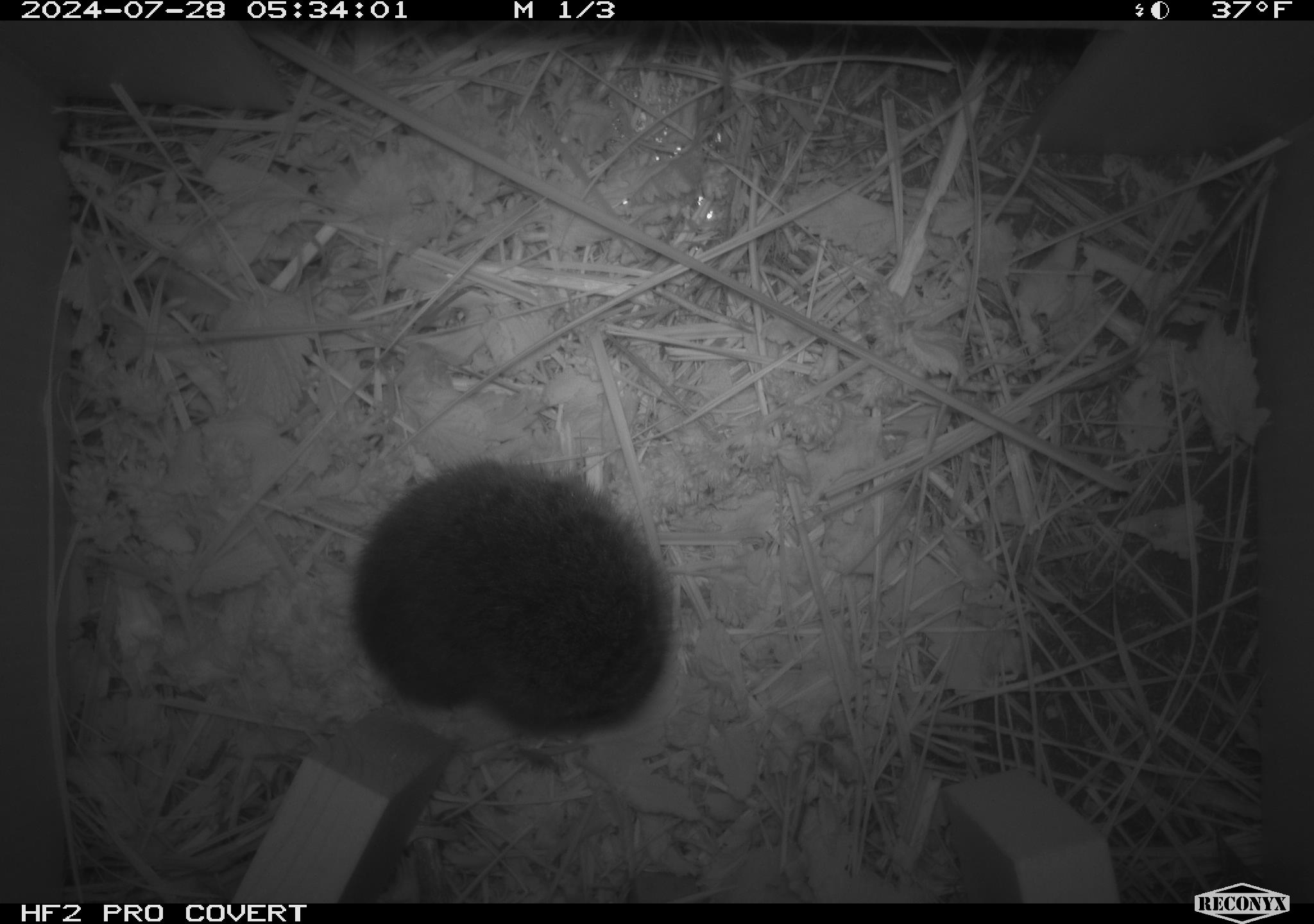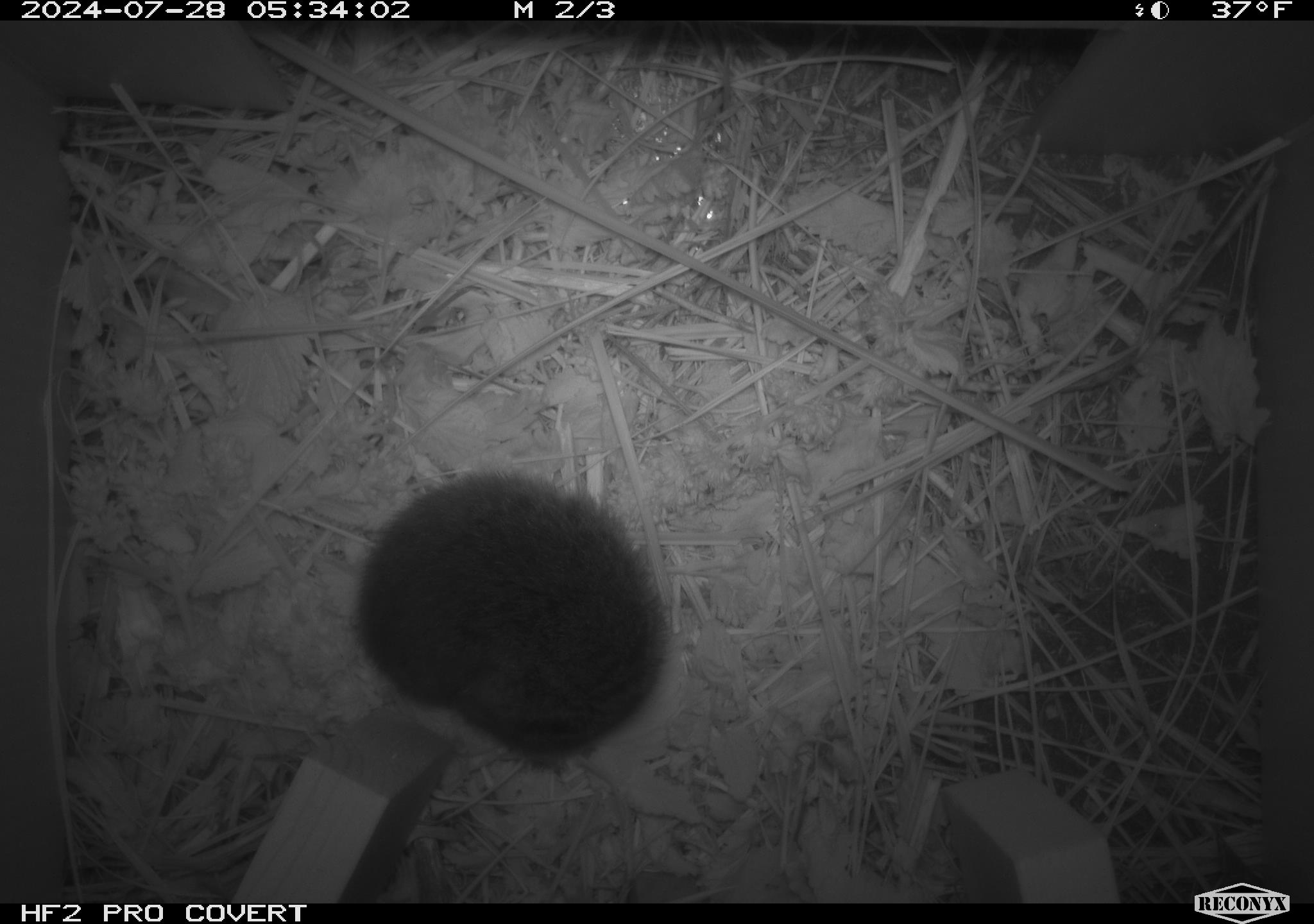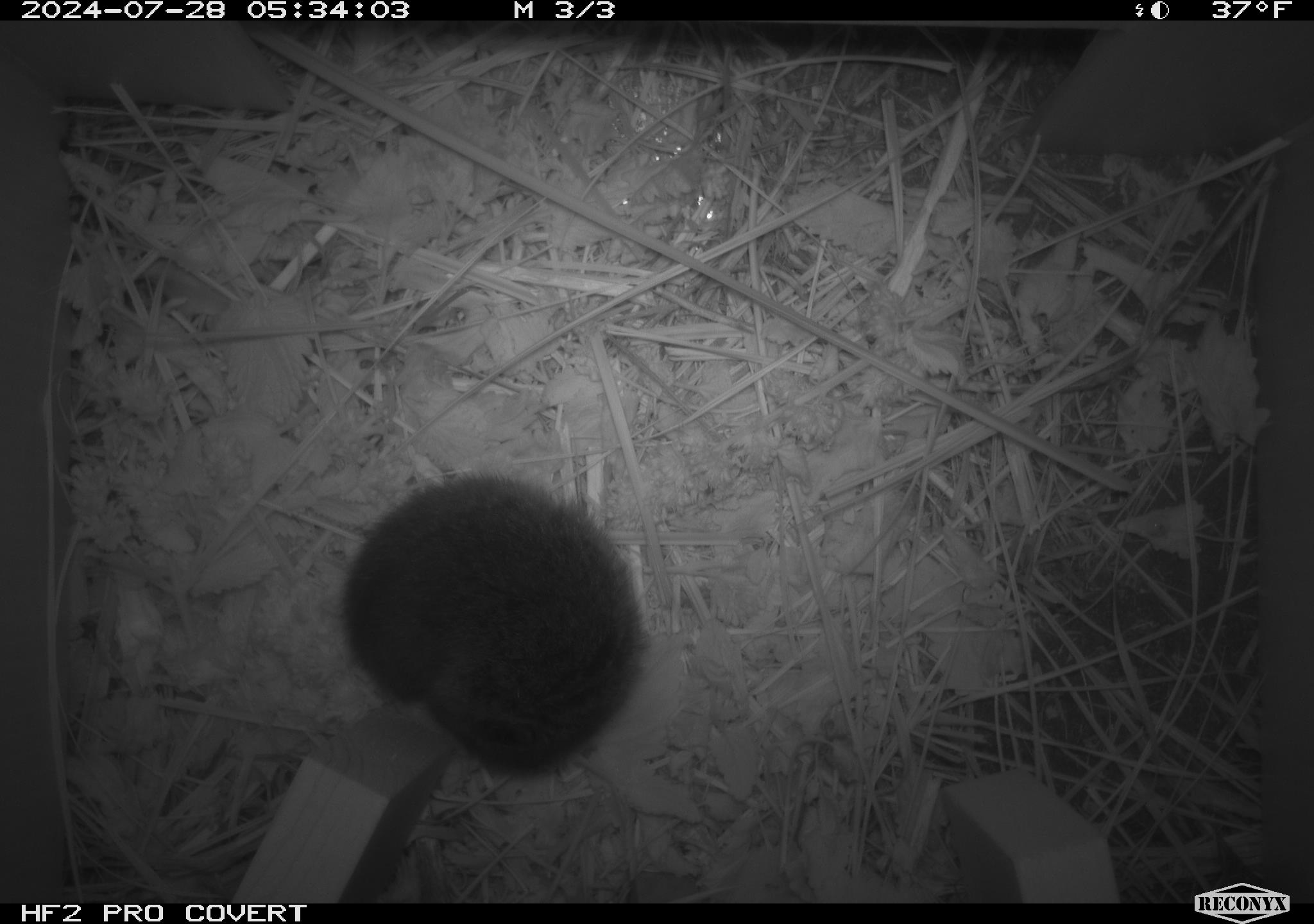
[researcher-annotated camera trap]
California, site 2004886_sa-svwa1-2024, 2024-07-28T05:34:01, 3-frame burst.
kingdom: Animalia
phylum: Chordata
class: Mammalia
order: Rodentia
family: Cricetidae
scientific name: Arvicolinae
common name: voles, lemmings, and muskrats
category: arvicolinae subfamily